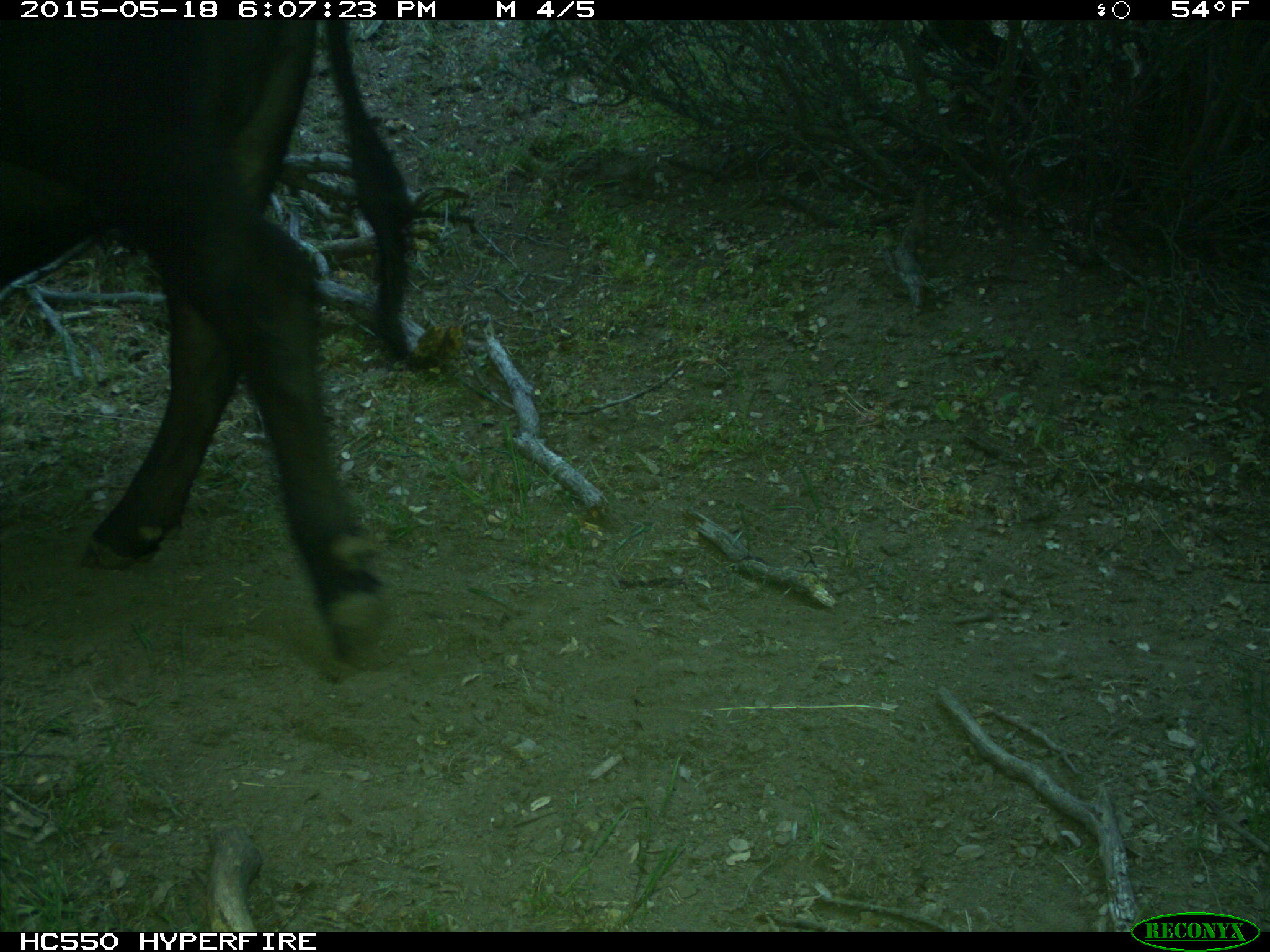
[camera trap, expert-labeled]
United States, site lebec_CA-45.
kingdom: Animalia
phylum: Chordata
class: Mammalia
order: Artiodactyla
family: Bovidae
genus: Bos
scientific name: Bos taurus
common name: domestic cow